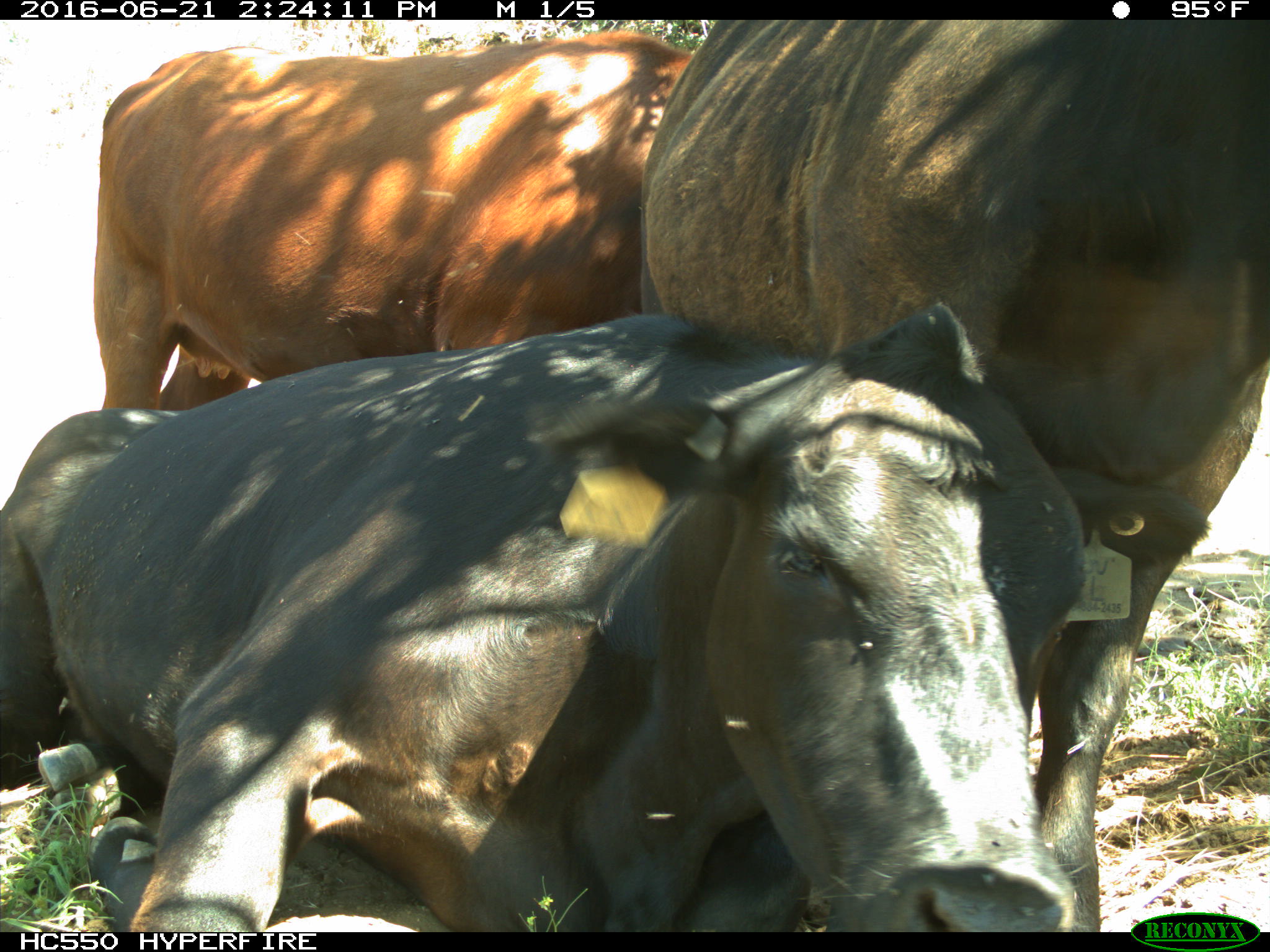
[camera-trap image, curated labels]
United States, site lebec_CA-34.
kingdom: Animalia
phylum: Chordata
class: Mammalia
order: Artiodactyla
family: Bovidae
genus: Bos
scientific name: Bos taurus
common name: domestic cow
Bos taurus (domestic cow).